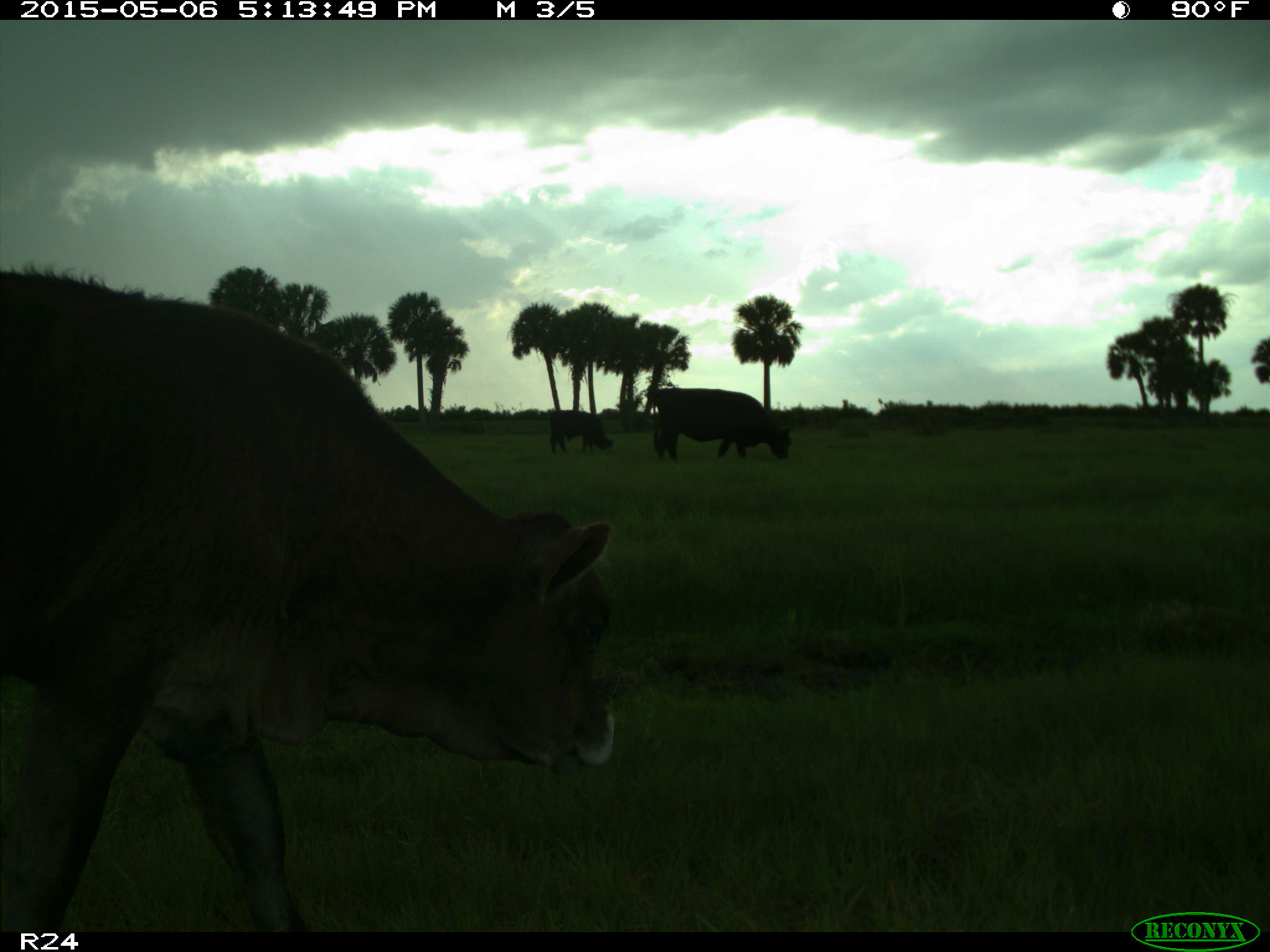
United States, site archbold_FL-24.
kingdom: Animalia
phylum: Chordata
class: Mammalia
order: Artiodactyla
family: Bovidae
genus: Bos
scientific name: Bos taurus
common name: domestic cow